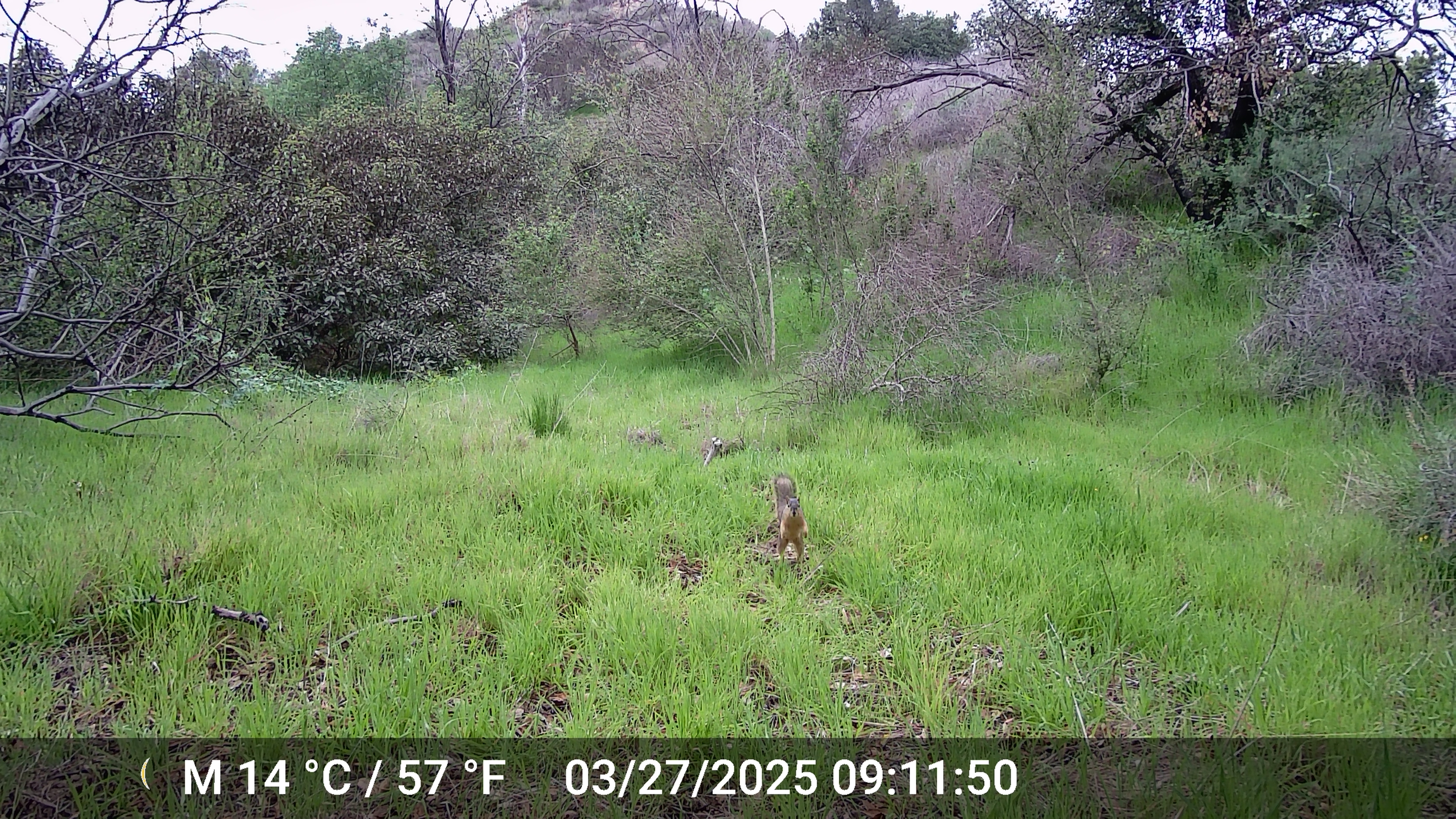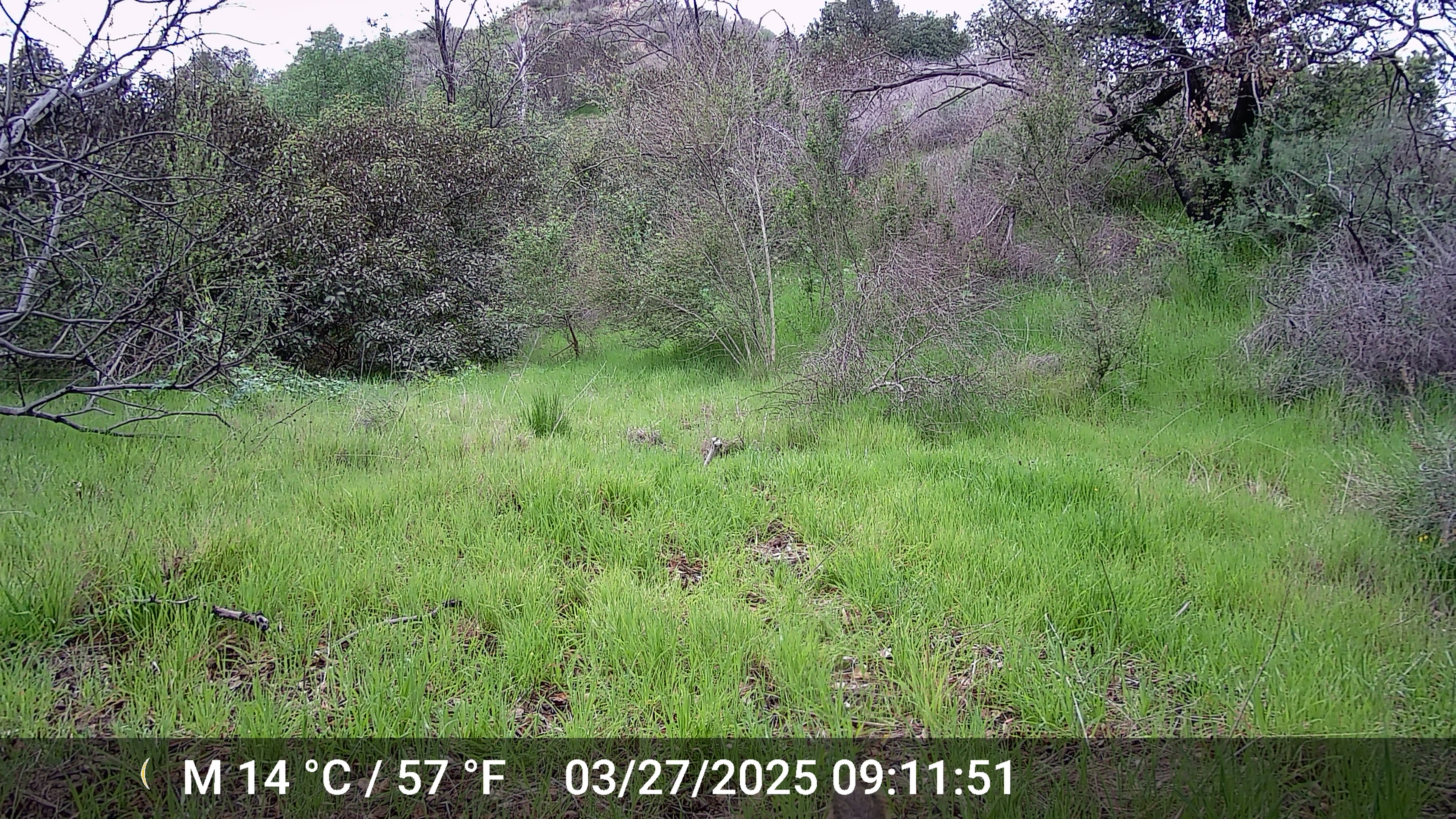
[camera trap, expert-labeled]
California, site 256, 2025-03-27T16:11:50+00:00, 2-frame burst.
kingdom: Animalia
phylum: Chordata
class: Mammalia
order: Rodentia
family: Sciuridae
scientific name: Sciuridae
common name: squirrel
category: unknown squirrel